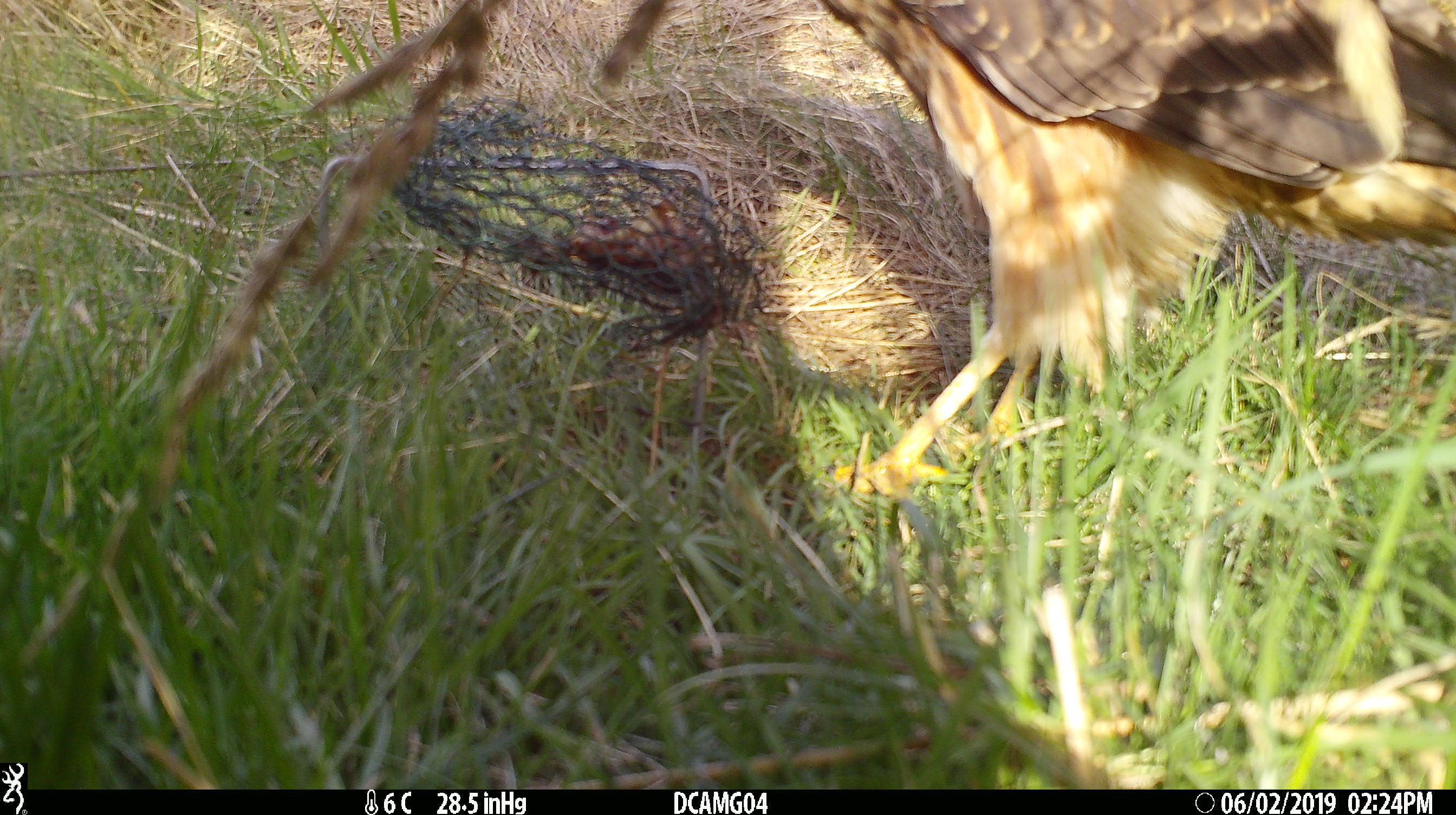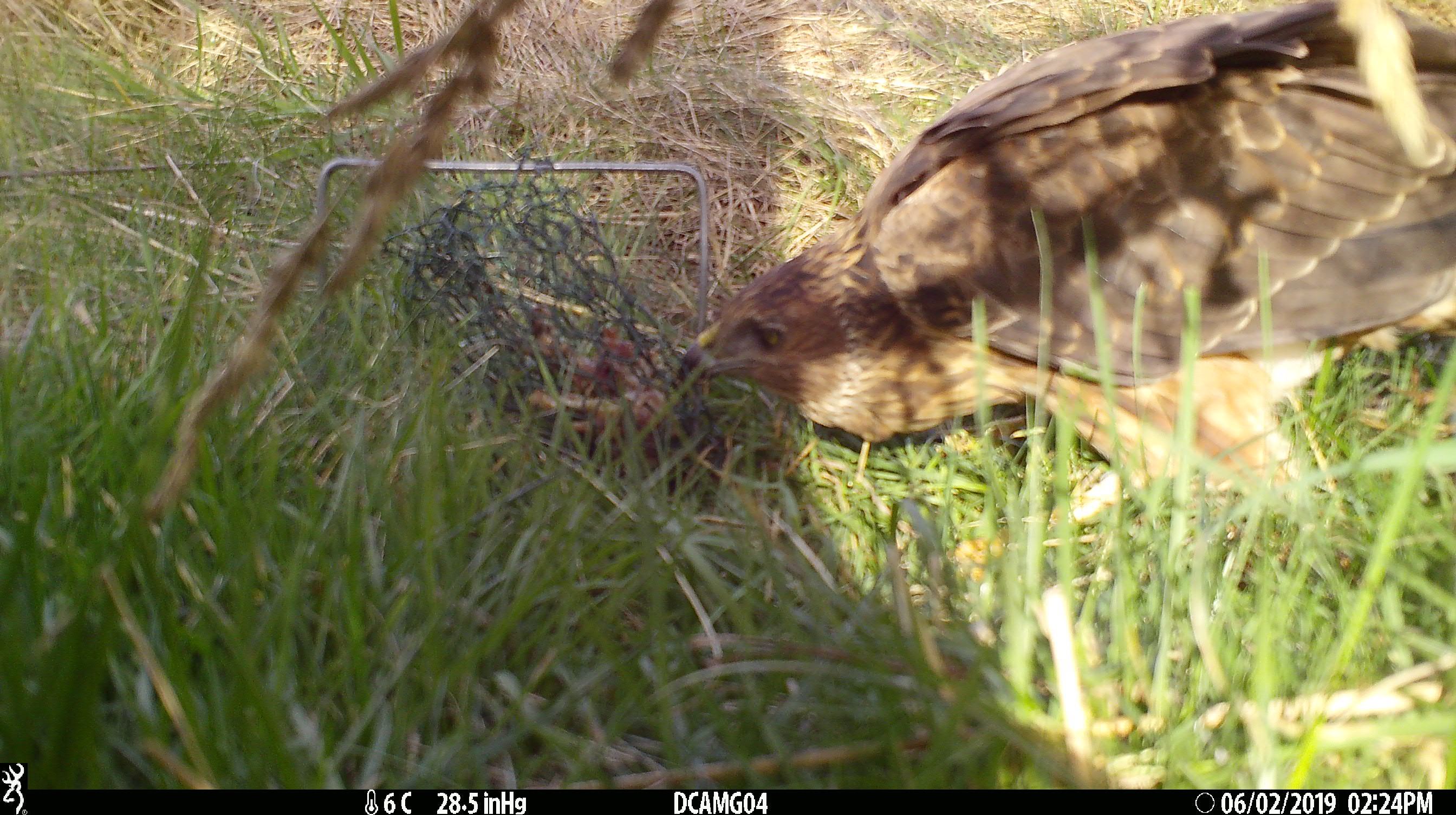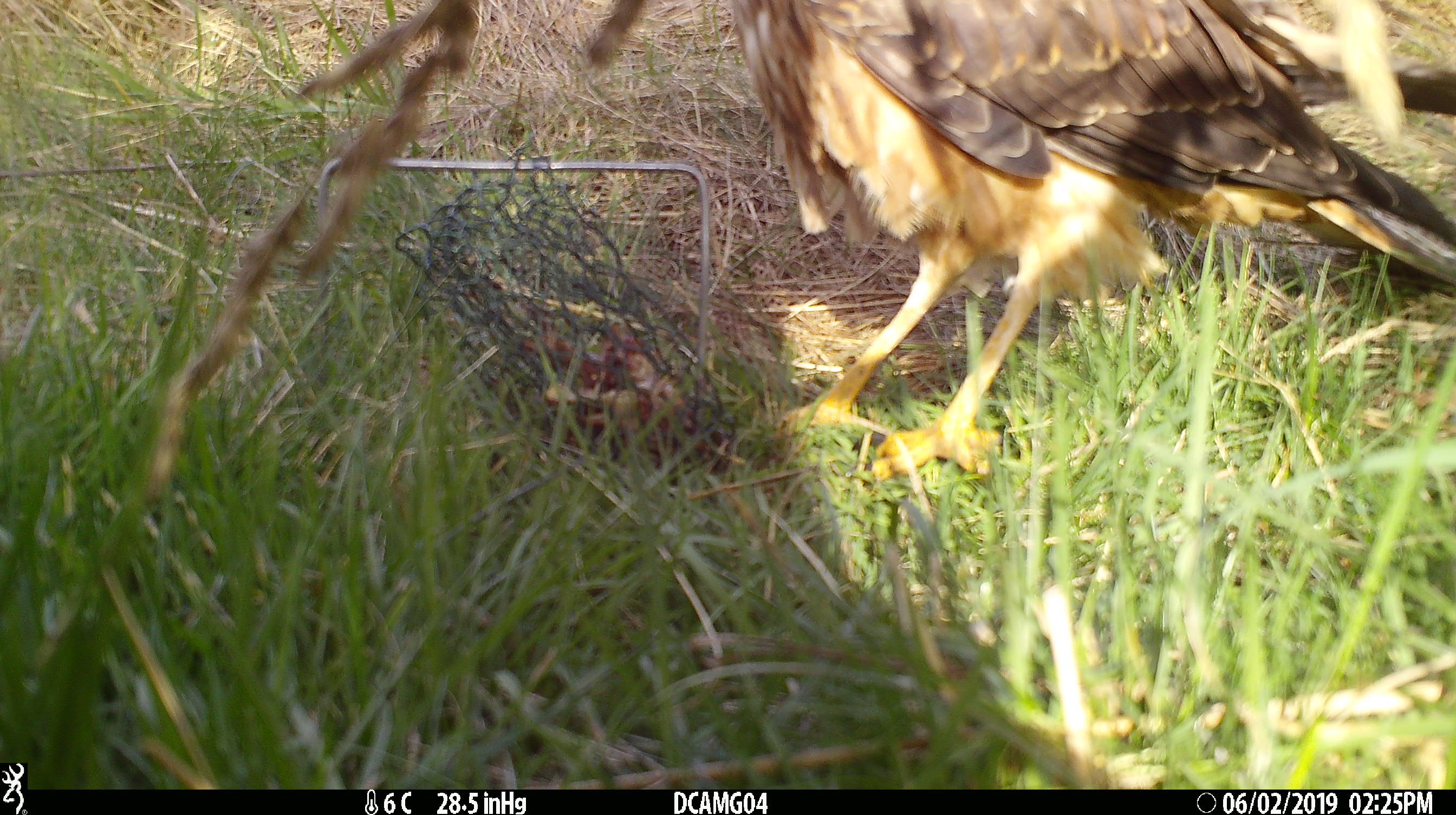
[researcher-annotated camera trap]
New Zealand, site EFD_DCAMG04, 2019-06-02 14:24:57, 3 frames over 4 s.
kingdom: Animalia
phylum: Chordata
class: Aves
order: Accipitriformes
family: Accipitridae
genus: Circus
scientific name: Circus approximans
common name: swamp harrier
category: harrier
Harrier (swamp harrier) (Circus approximans).